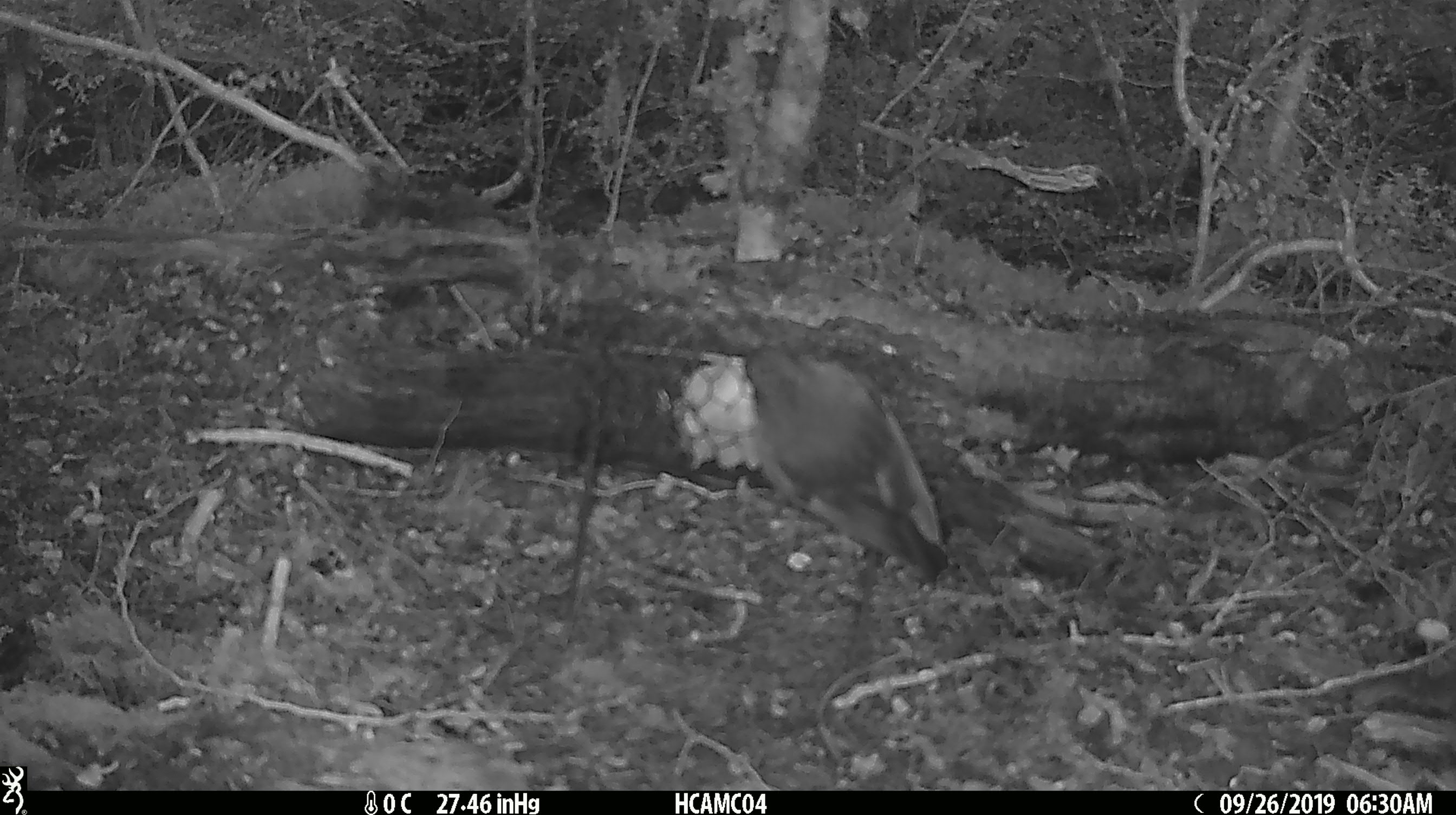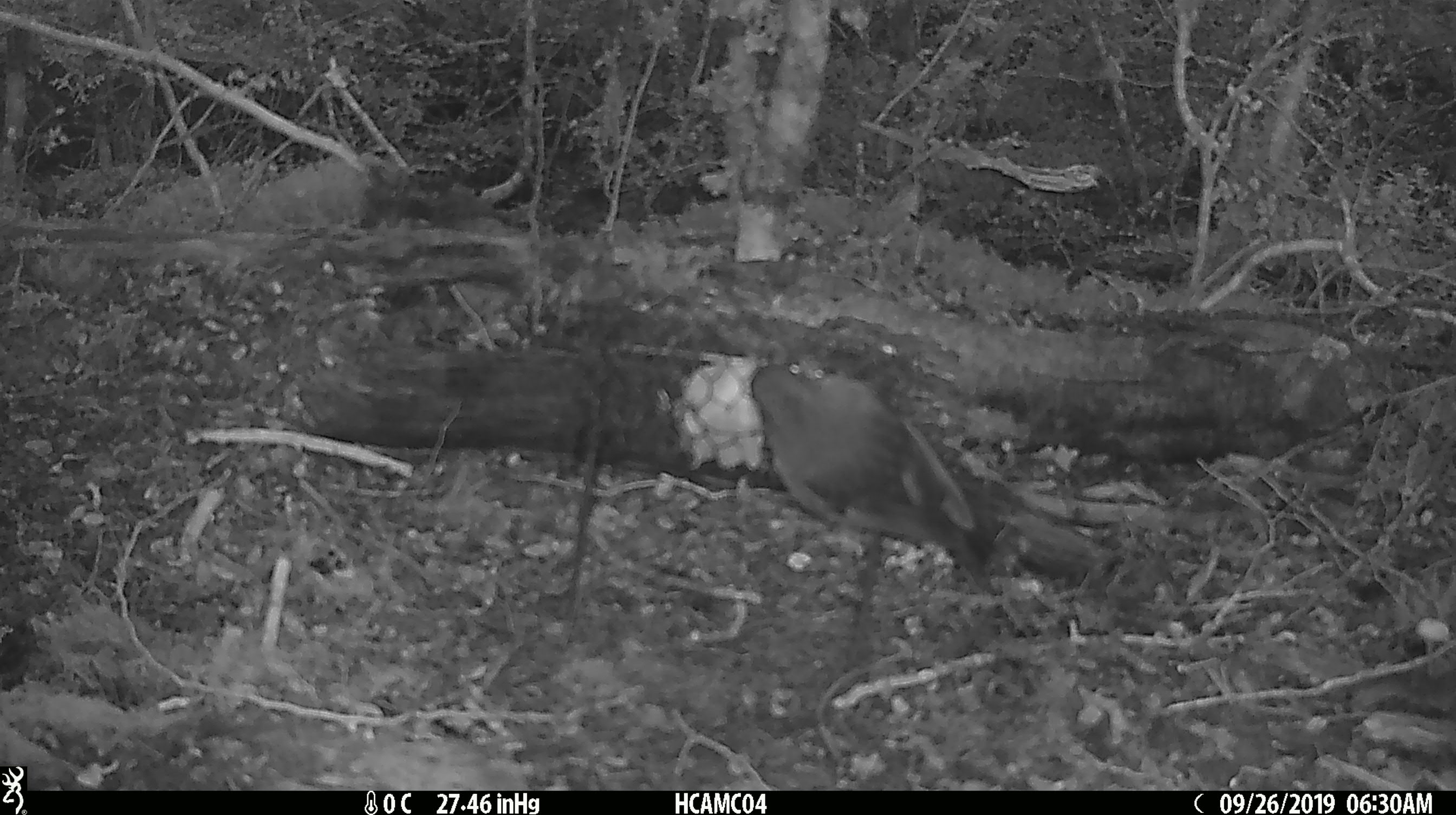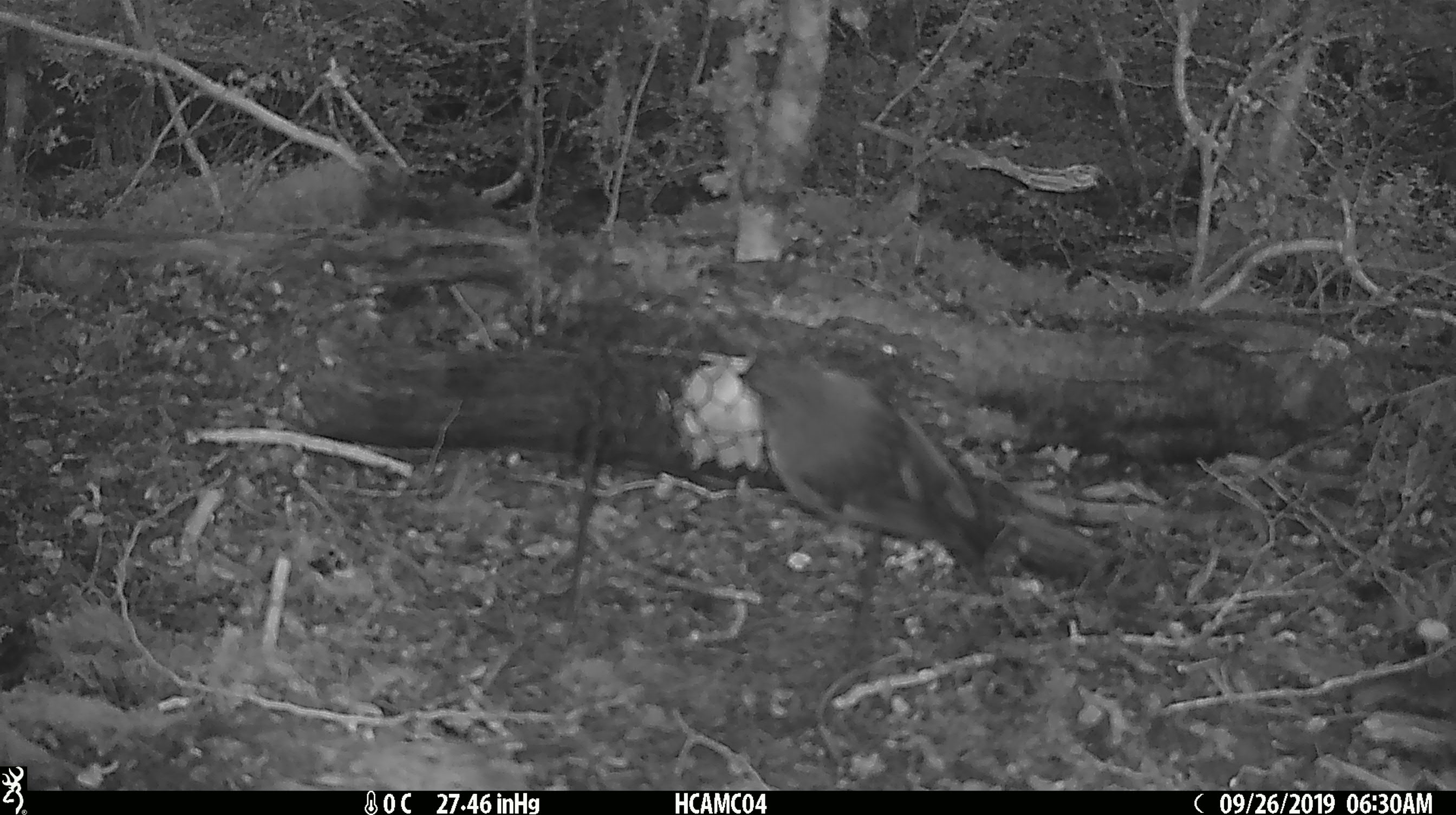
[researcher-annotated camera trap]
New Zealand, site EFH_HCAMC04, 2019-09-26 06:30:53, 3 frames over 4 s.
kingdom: Animalia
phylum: Chordata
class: Aves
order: Passeriformes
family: Petroicidae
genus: Petroica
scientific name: Petroica australis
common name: new zealand robin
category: robin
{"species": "robin (new zealand robin) (Petroica australis)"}